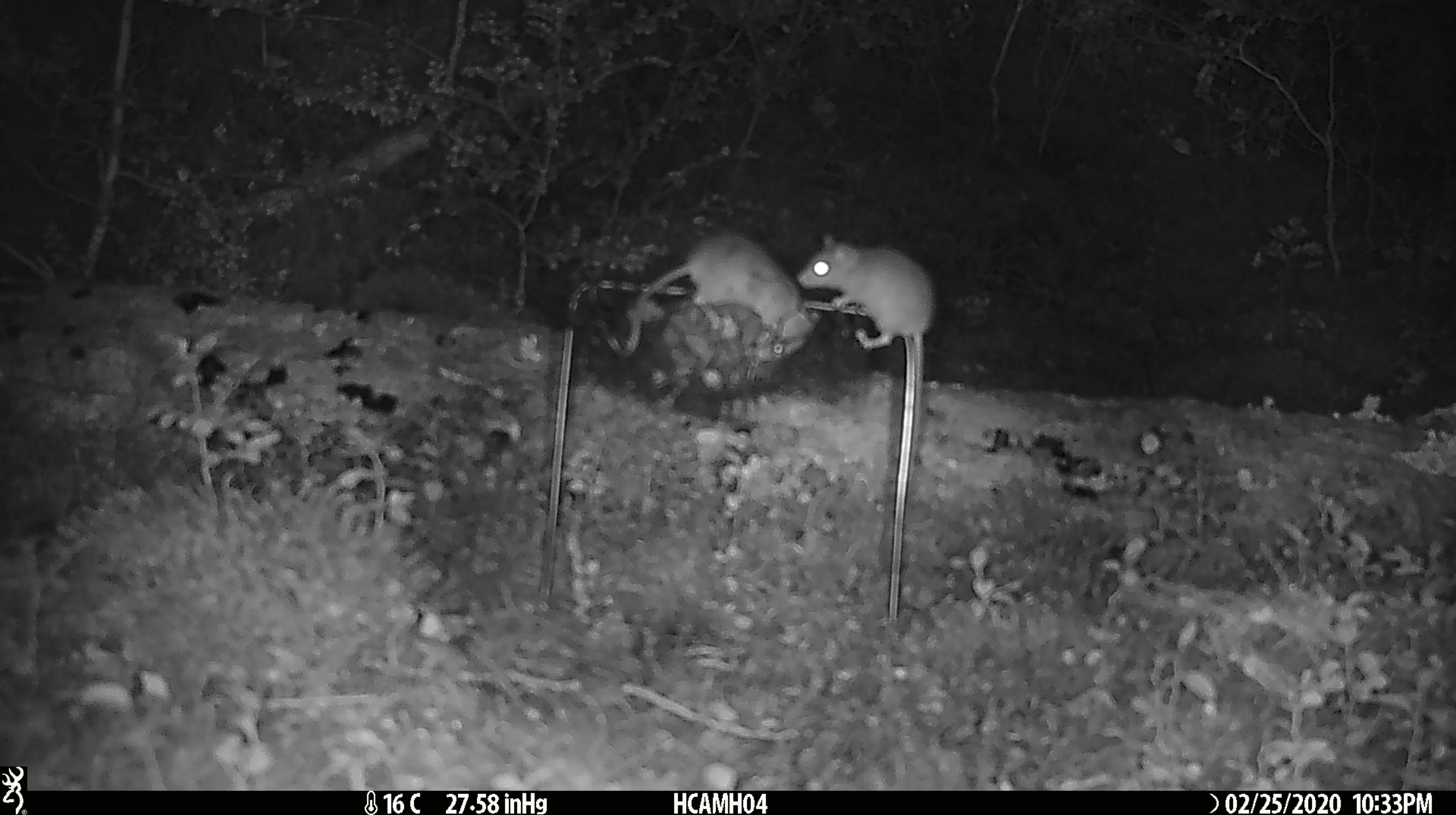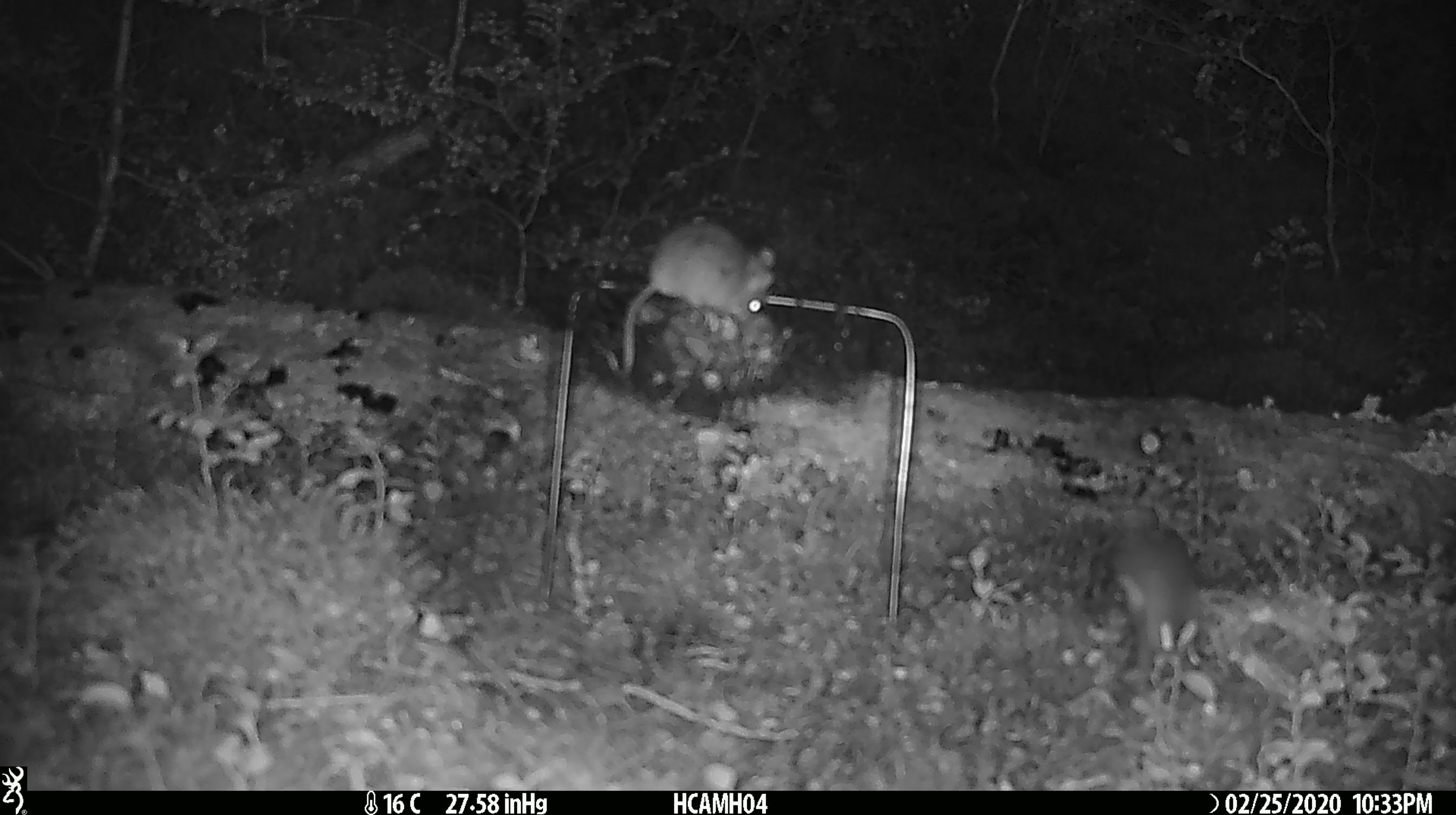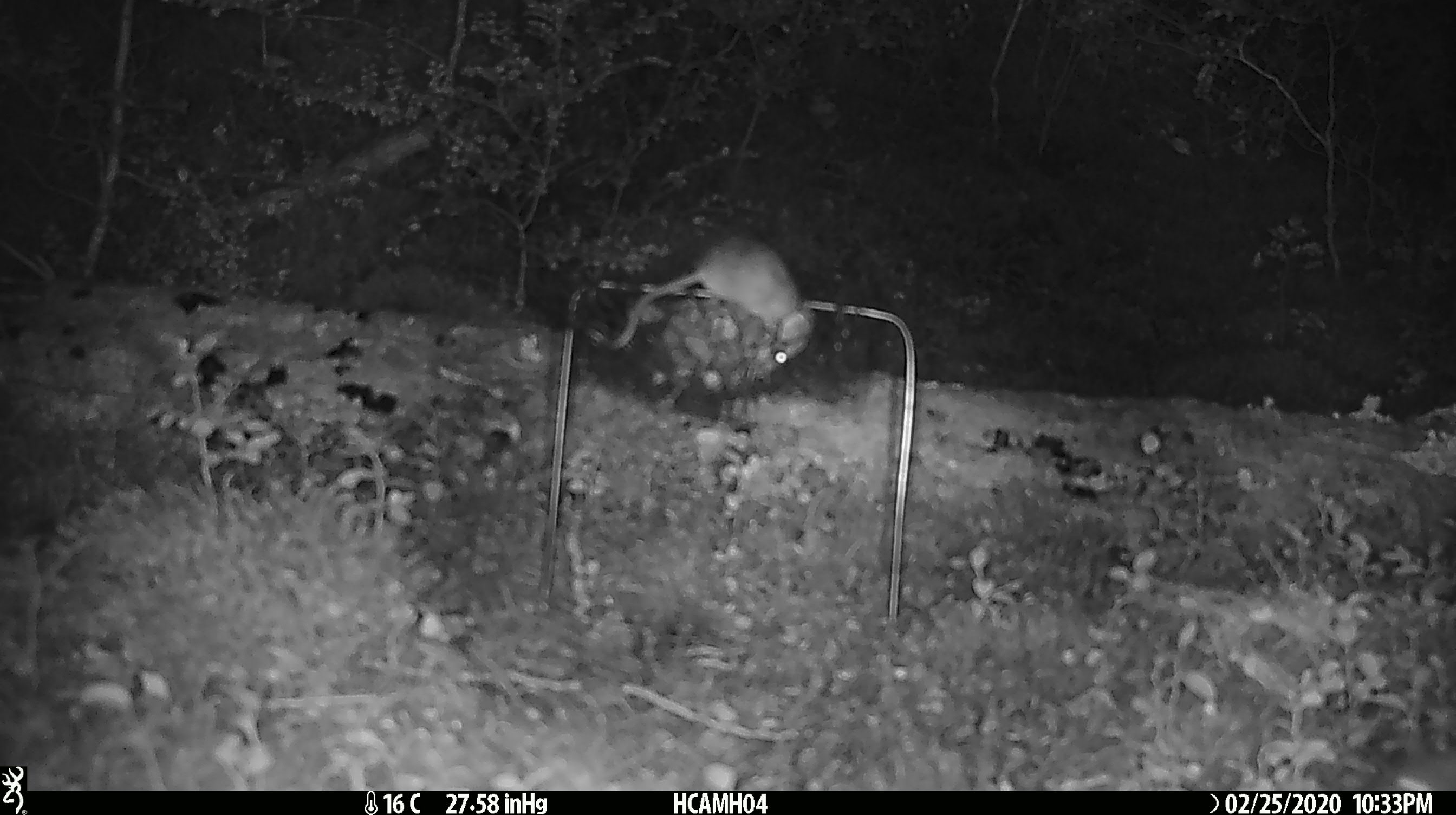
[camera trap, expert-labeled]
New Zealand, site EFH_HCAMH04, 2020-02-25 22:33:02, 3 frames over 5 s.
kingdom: Animalia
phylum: Chordata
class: Mammalia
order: Rodentia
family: Muridae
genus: Mus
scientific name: Mus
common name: mouse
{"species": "mouse (Mus)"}